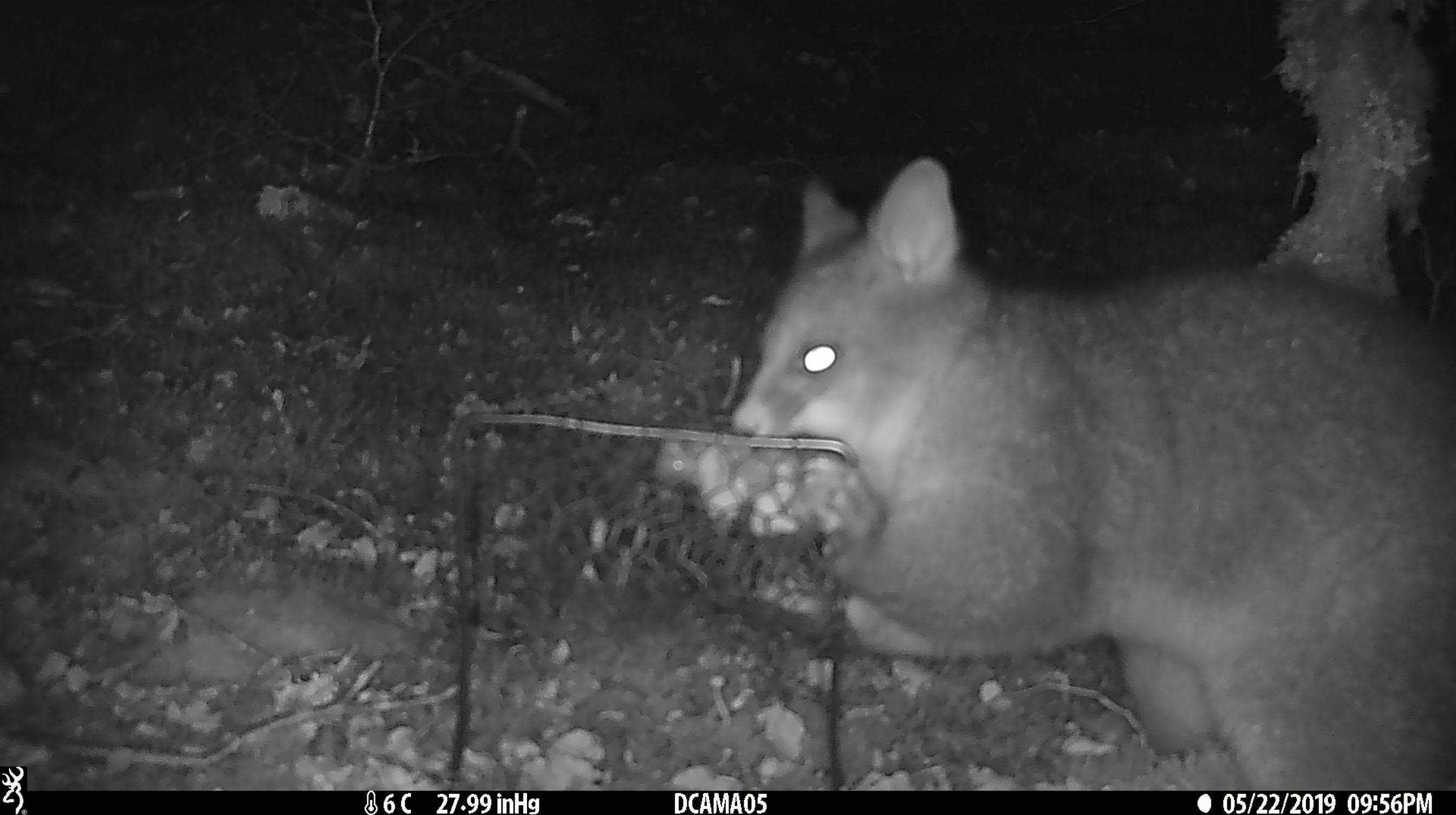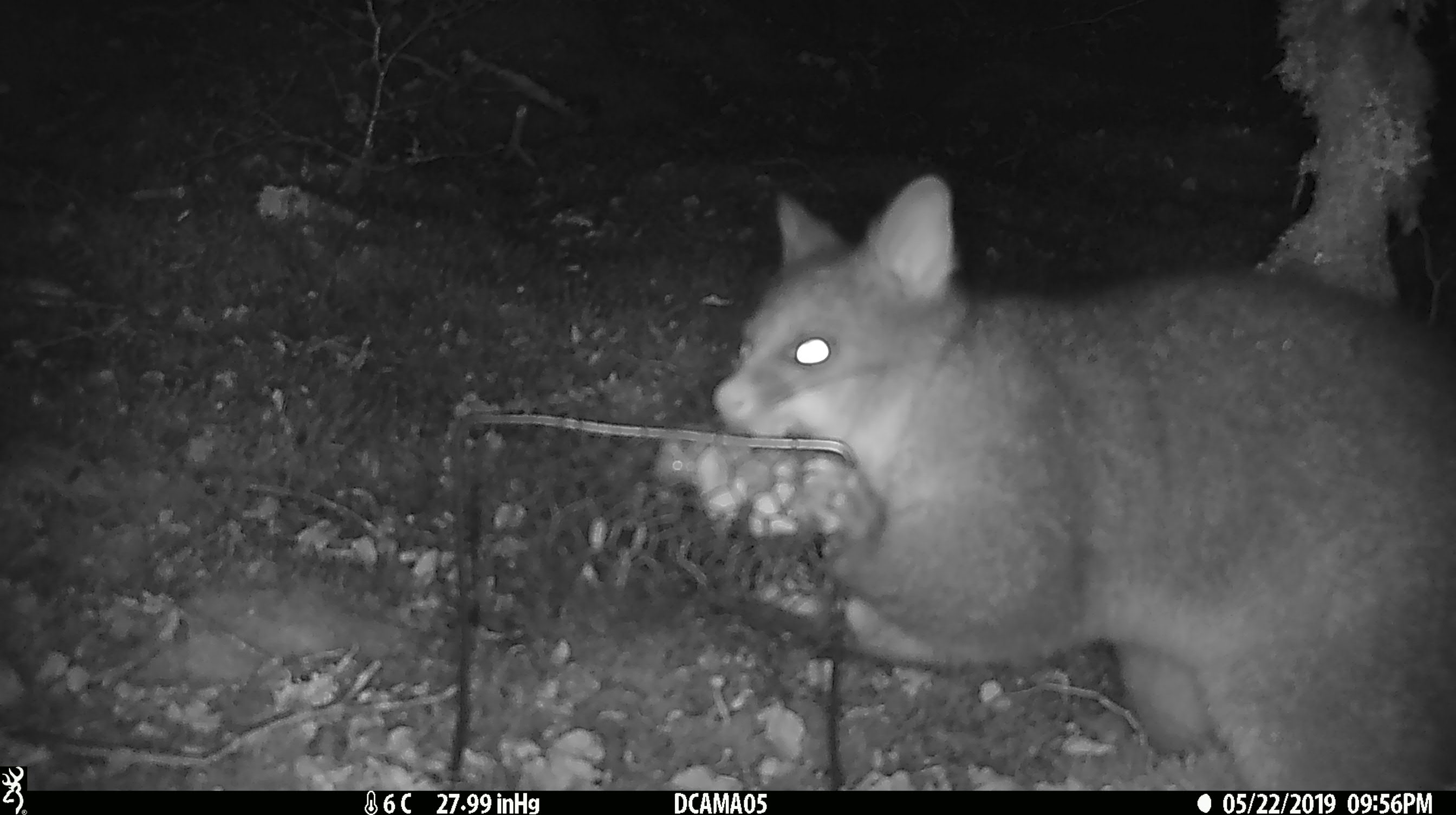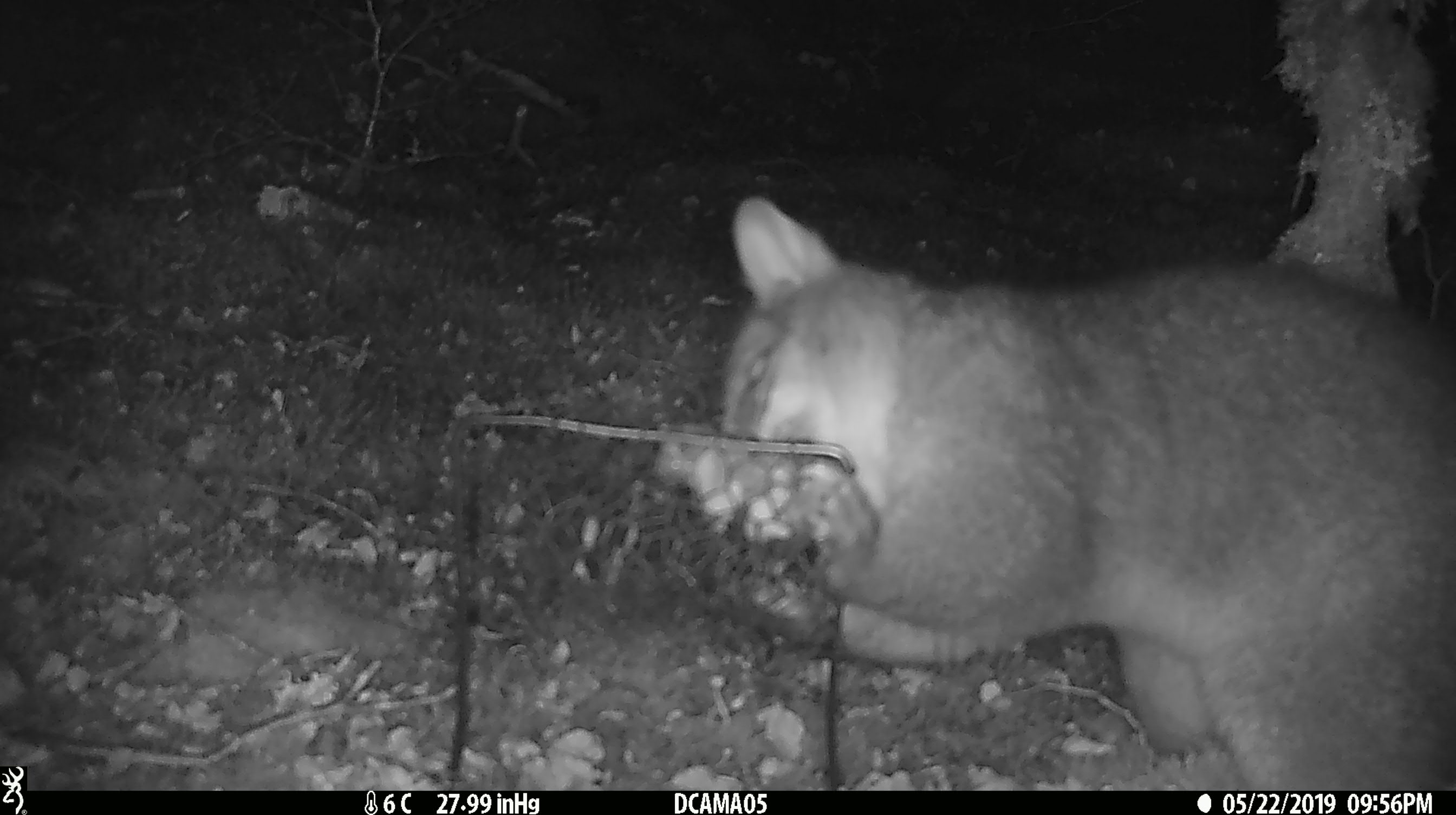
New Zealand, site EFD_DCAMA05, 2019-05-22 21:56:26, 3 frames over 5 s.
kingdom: Animalia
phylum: Chordata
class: Mammalia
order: Diprotodontia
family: Phalangeridae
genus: Trichosurus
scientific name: Trichosurus vulpecula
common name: common brushtail possum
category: possum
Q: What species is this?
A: Possum (common brushtail possum) (Trichosurus vulpecula).